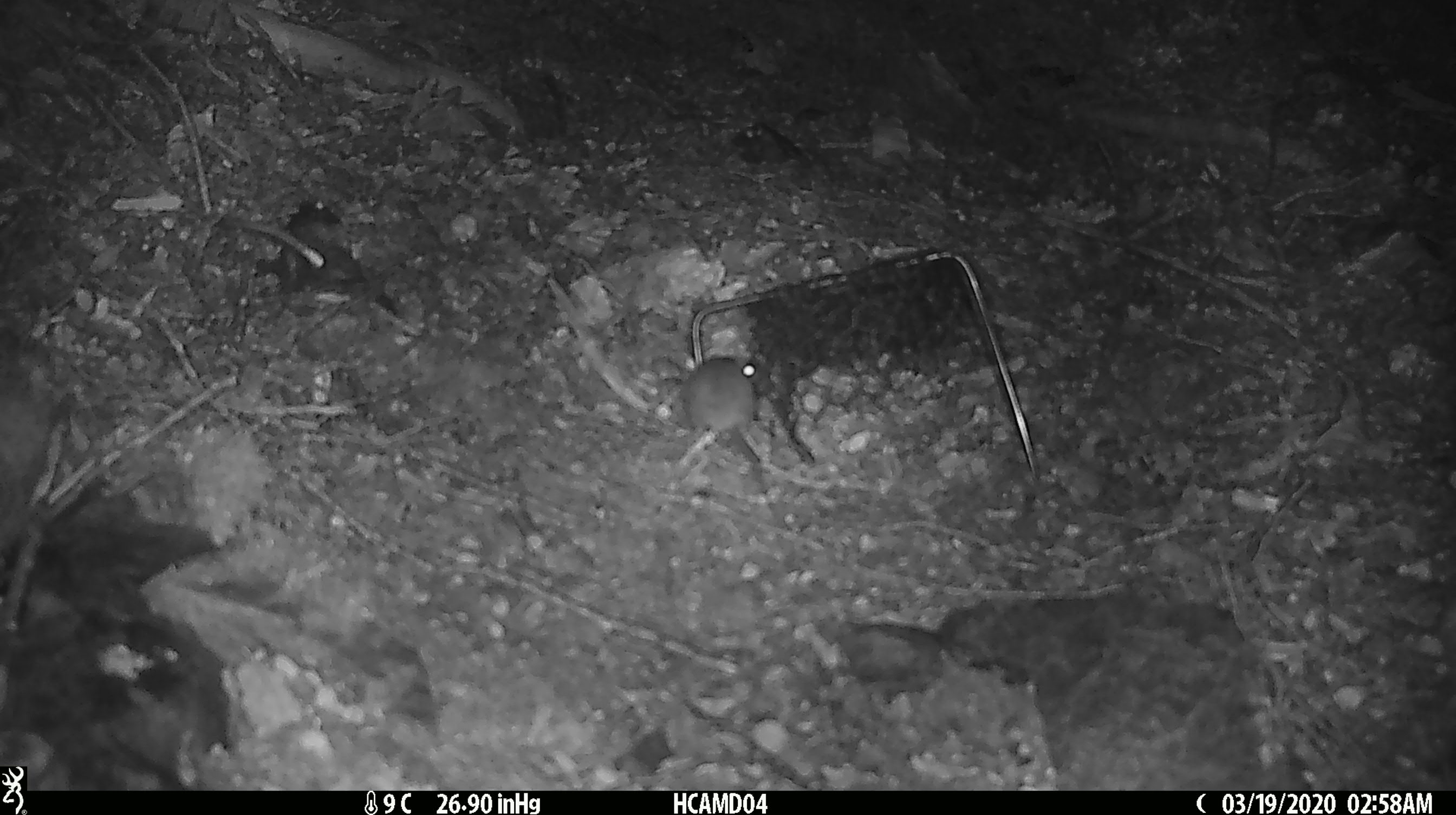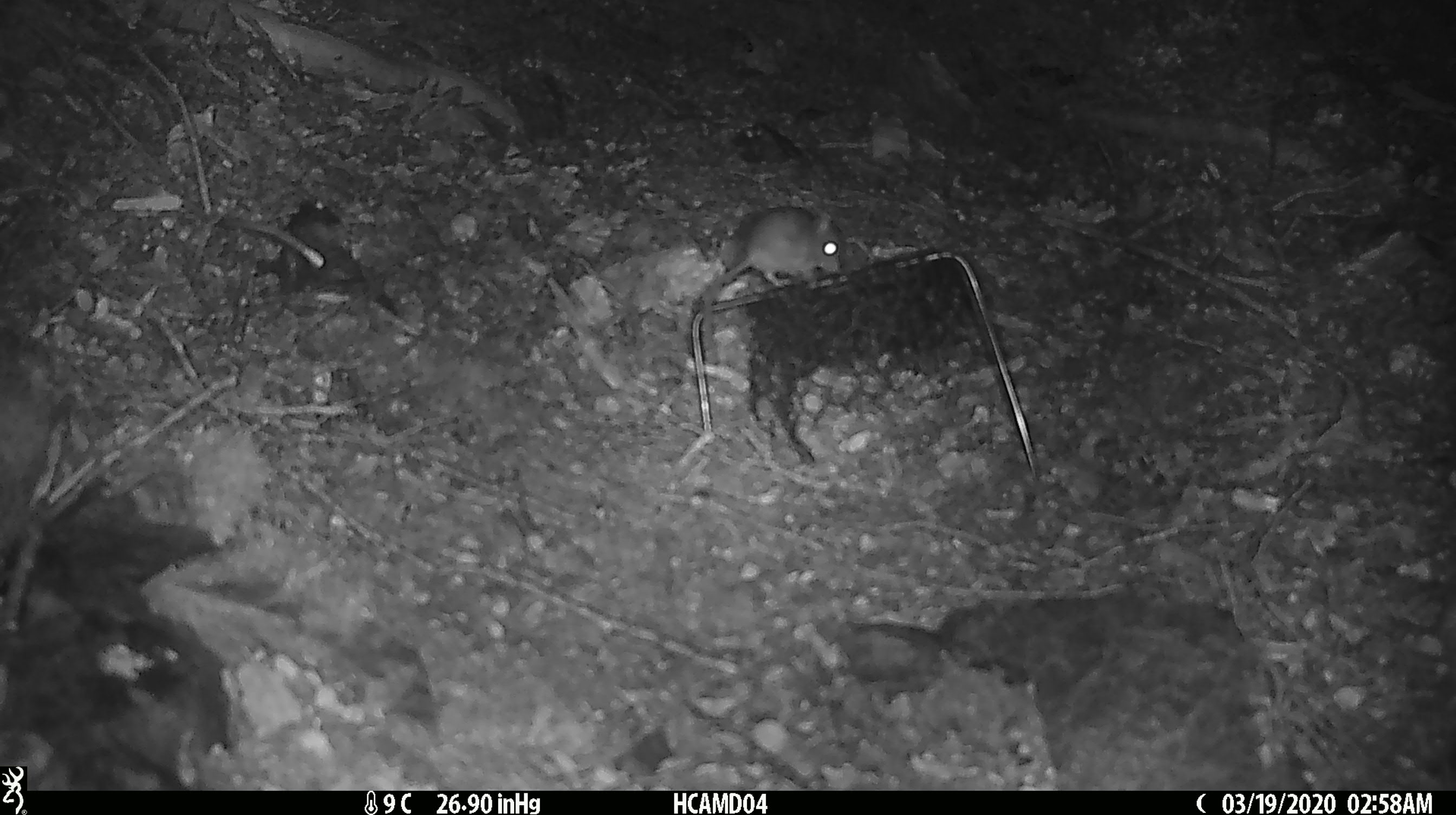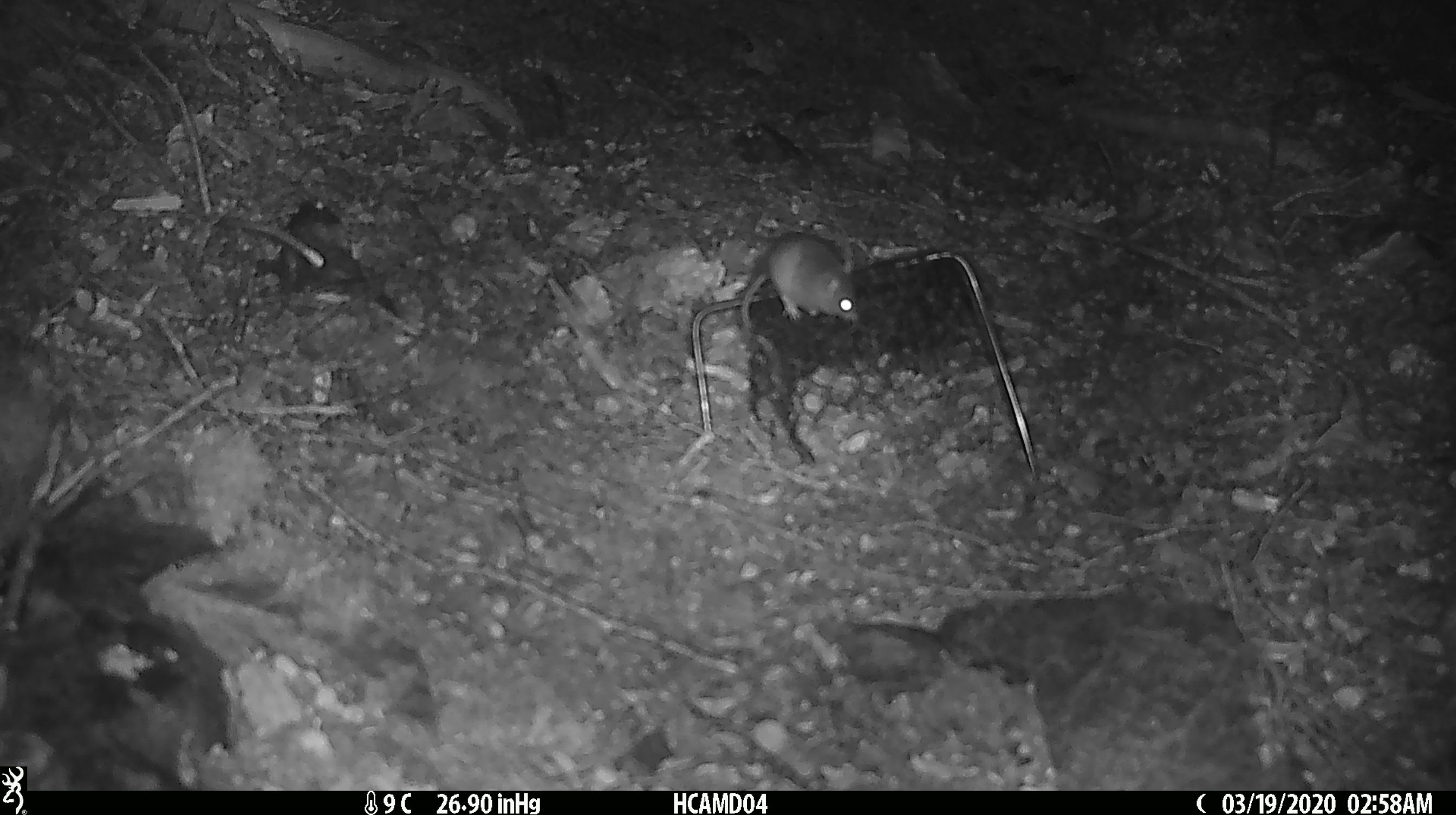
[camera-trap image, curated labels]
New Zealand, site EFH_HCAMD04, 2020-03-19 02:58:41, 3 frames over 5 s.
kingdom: Animalia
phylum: Chordata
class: Mammalia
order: Rodentia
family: Muridae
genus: Mus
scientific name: Mus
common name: mouse